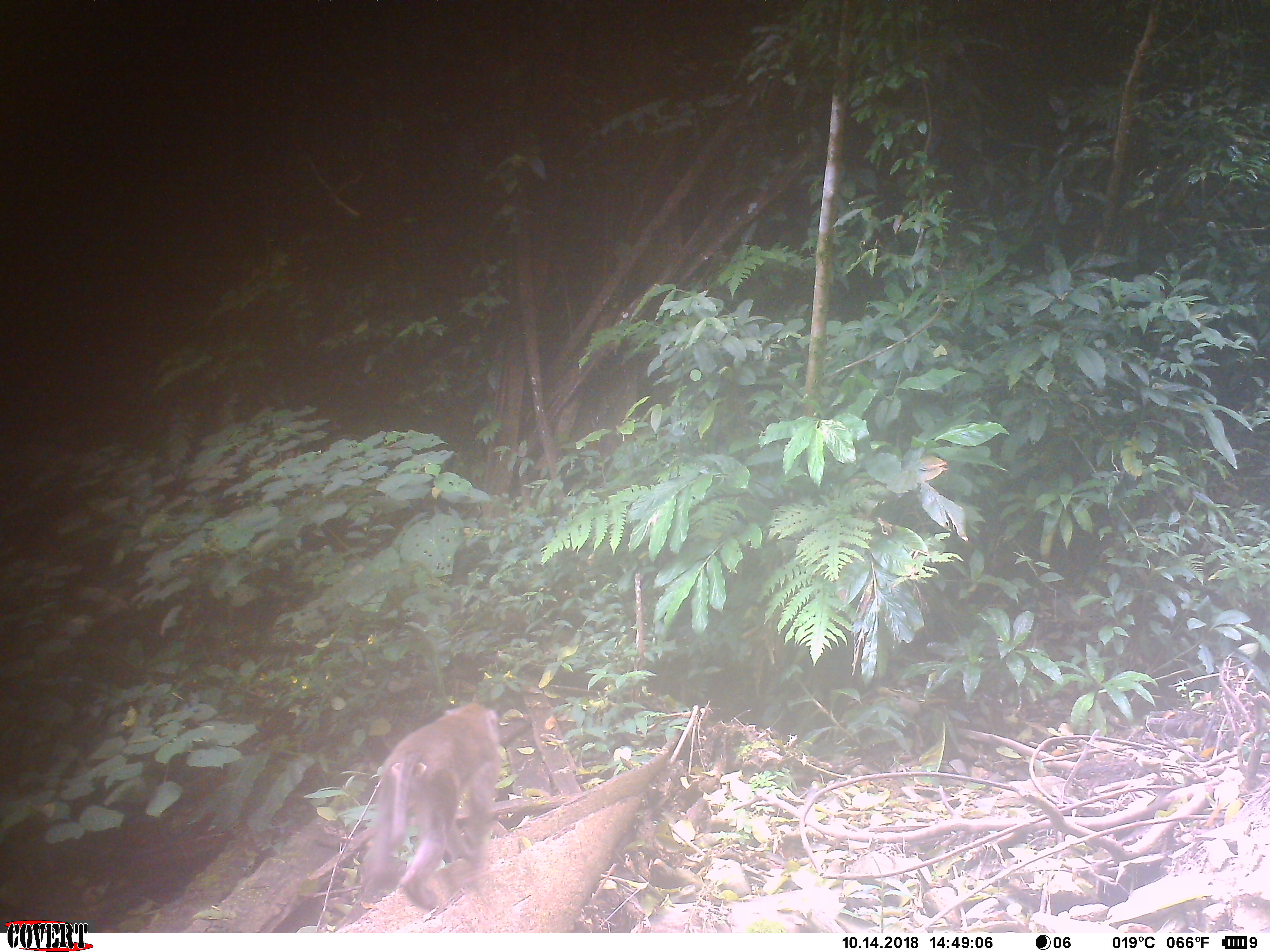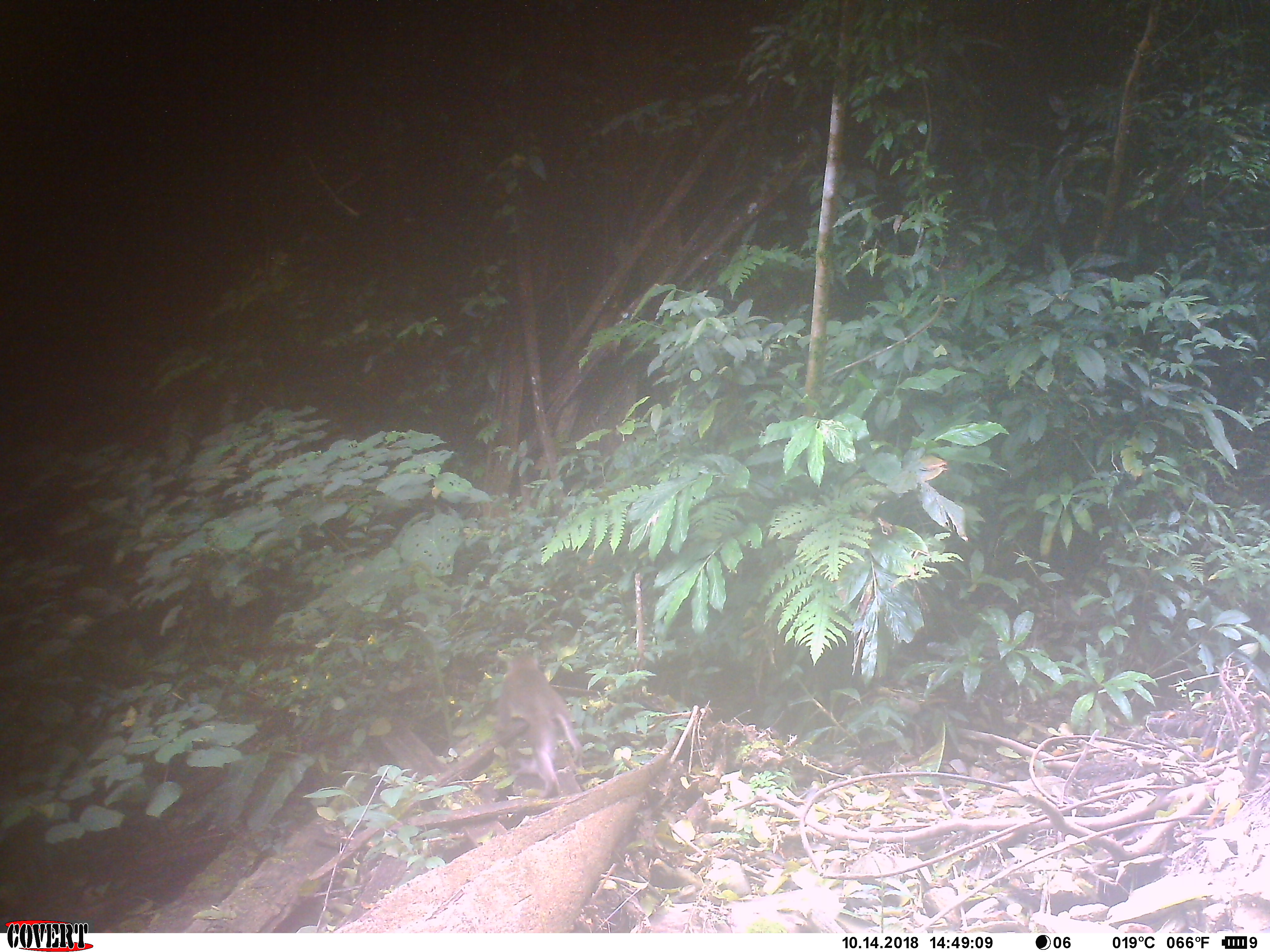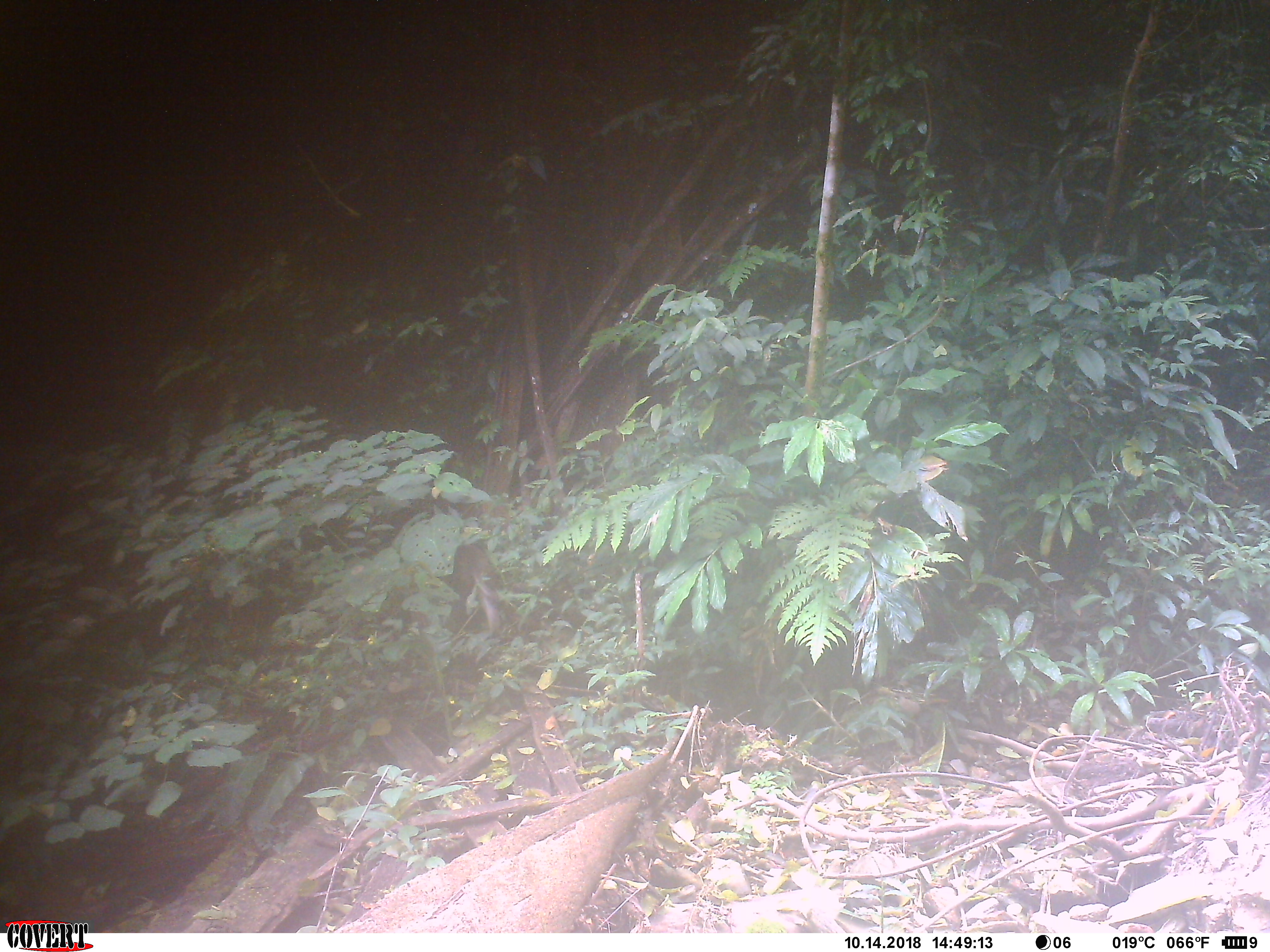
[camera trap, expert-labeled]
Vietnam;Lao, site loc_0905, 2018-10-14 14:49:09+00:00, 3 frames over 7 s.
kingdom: Animalia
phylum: Chordata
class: Mammalia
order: Primates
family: Cercopithecidae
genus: Macaca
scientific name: Macaca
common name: macaque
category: macaque not stump tailed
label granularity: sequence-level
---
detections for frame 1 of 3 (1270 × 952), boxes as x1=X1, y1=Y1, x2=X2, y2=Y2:
macaque not stump tailed: x1=358, y1=702, x2=502, y2=910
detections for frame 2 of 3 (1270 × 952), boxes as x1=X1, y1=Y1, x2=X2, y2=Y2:
macaque not stump tailed: x1=498, y1=654, x2=583, y2=800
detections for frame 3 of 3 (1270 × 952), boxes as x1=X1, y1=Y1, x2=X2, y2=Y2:
macaque not stump tailed: x1=450, y1=540, x2=504, y2=635